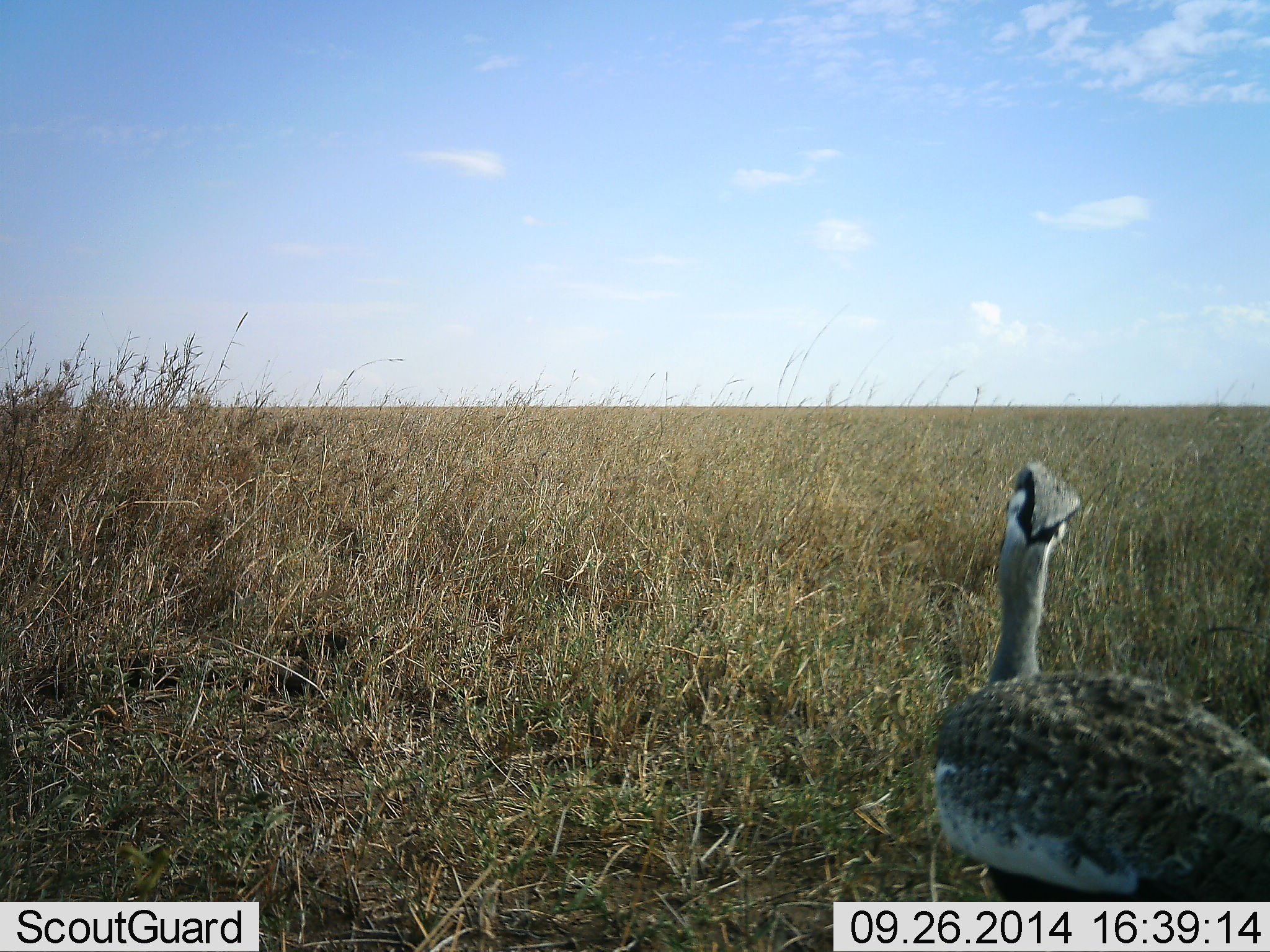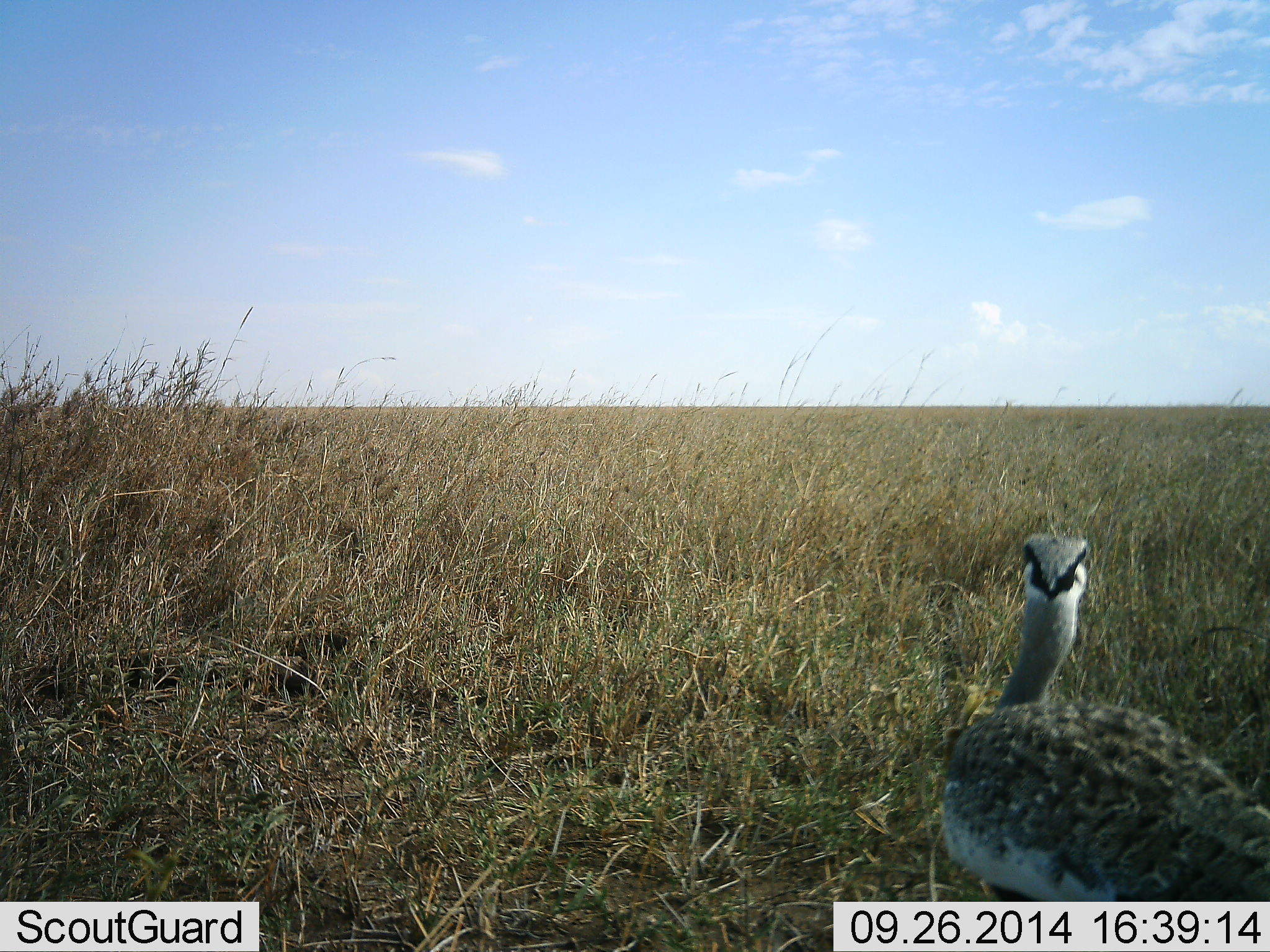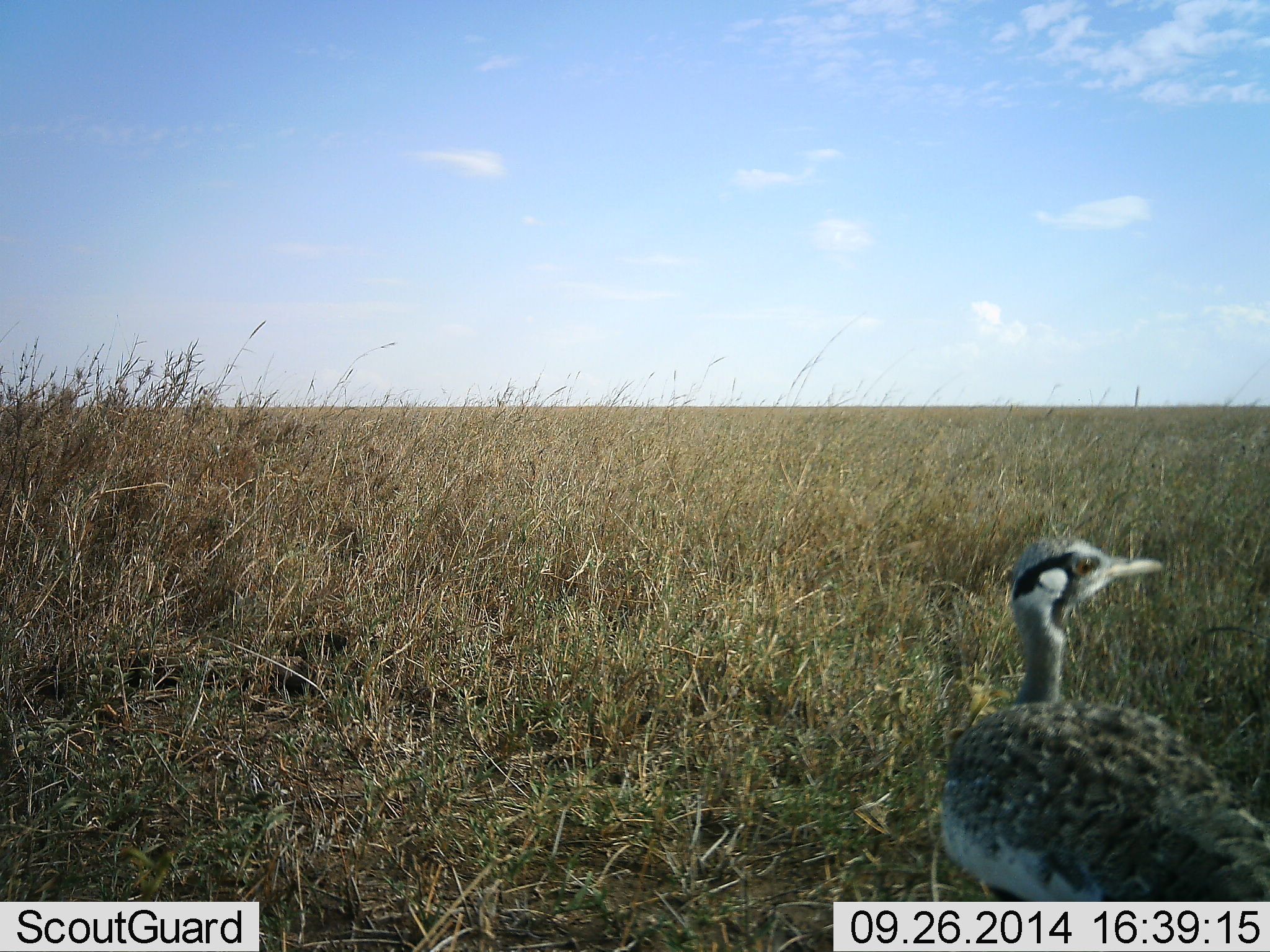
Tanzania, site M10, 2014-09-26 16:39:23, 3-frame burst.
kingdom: Animalia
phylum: Chordata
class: Aves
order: Otidiformes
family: Otididae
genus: Ardeotis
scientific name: Ardeotis kori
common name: kori bustard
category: koribustard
Koribustard (kori bustard) (Ardeotis kori), count 1. Behavior (volunteer vote fractions): standing 100%, resting 0%, moving 0%, interacting 0%. Young present (vote fraction): 0%. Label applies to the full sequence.